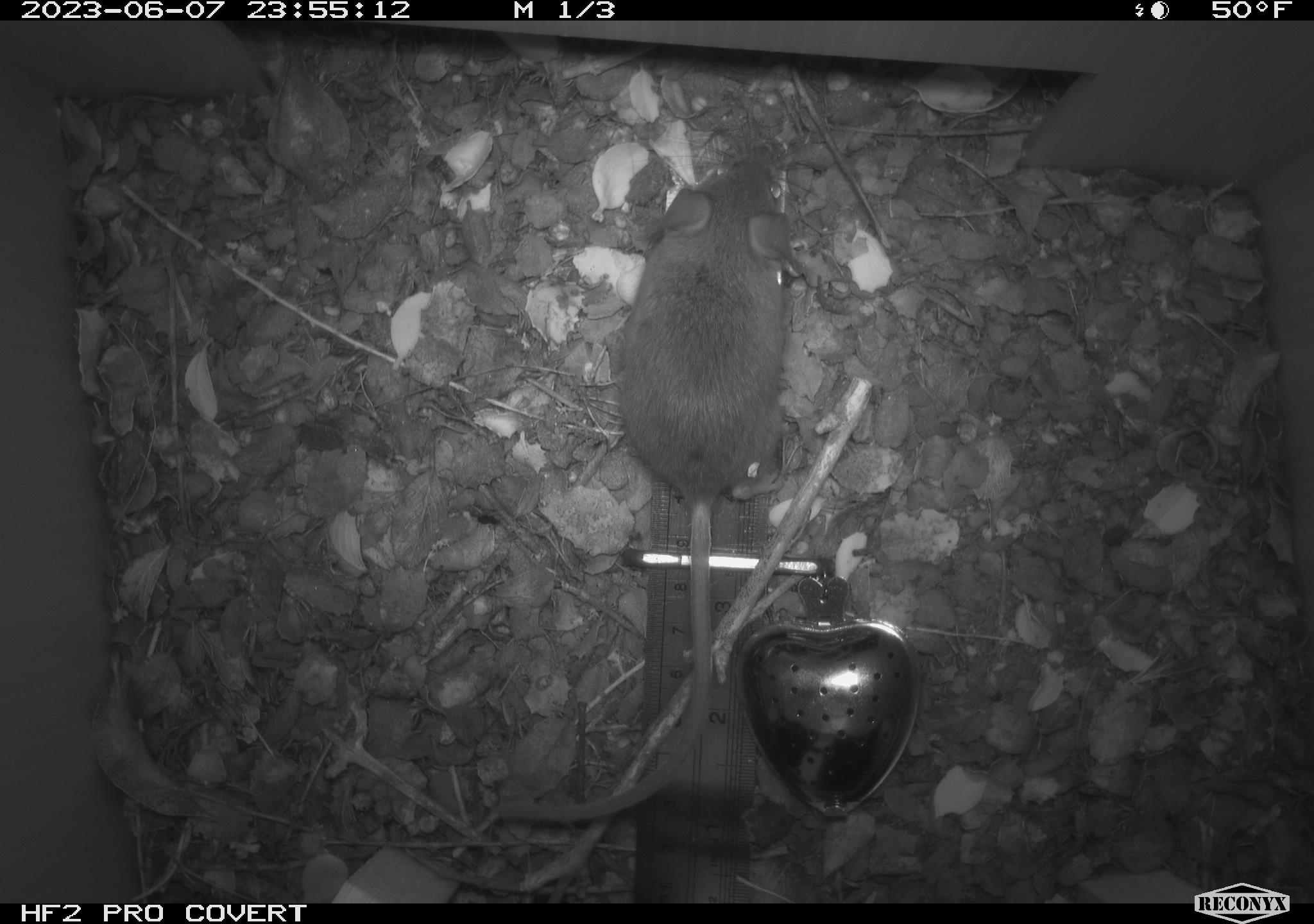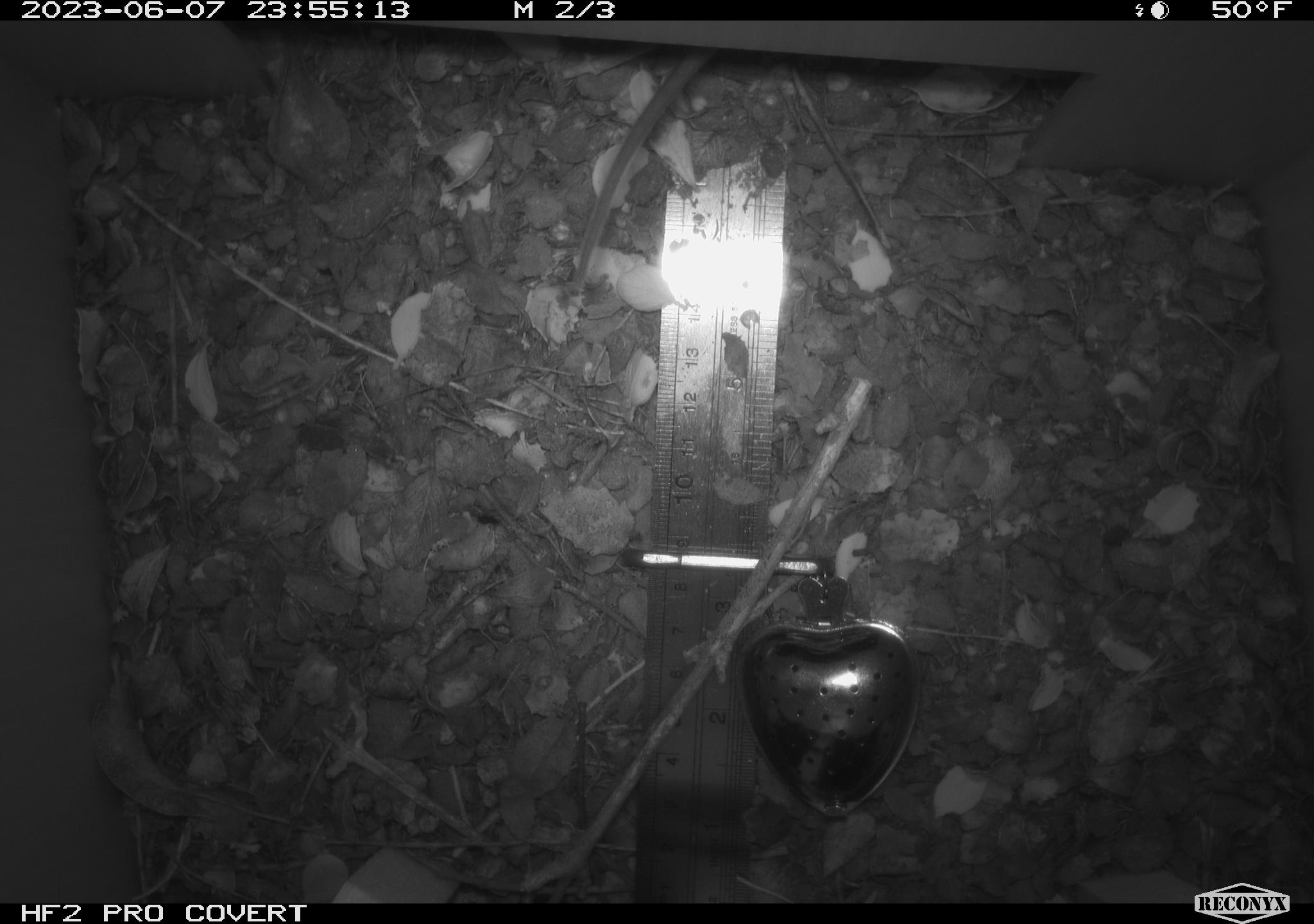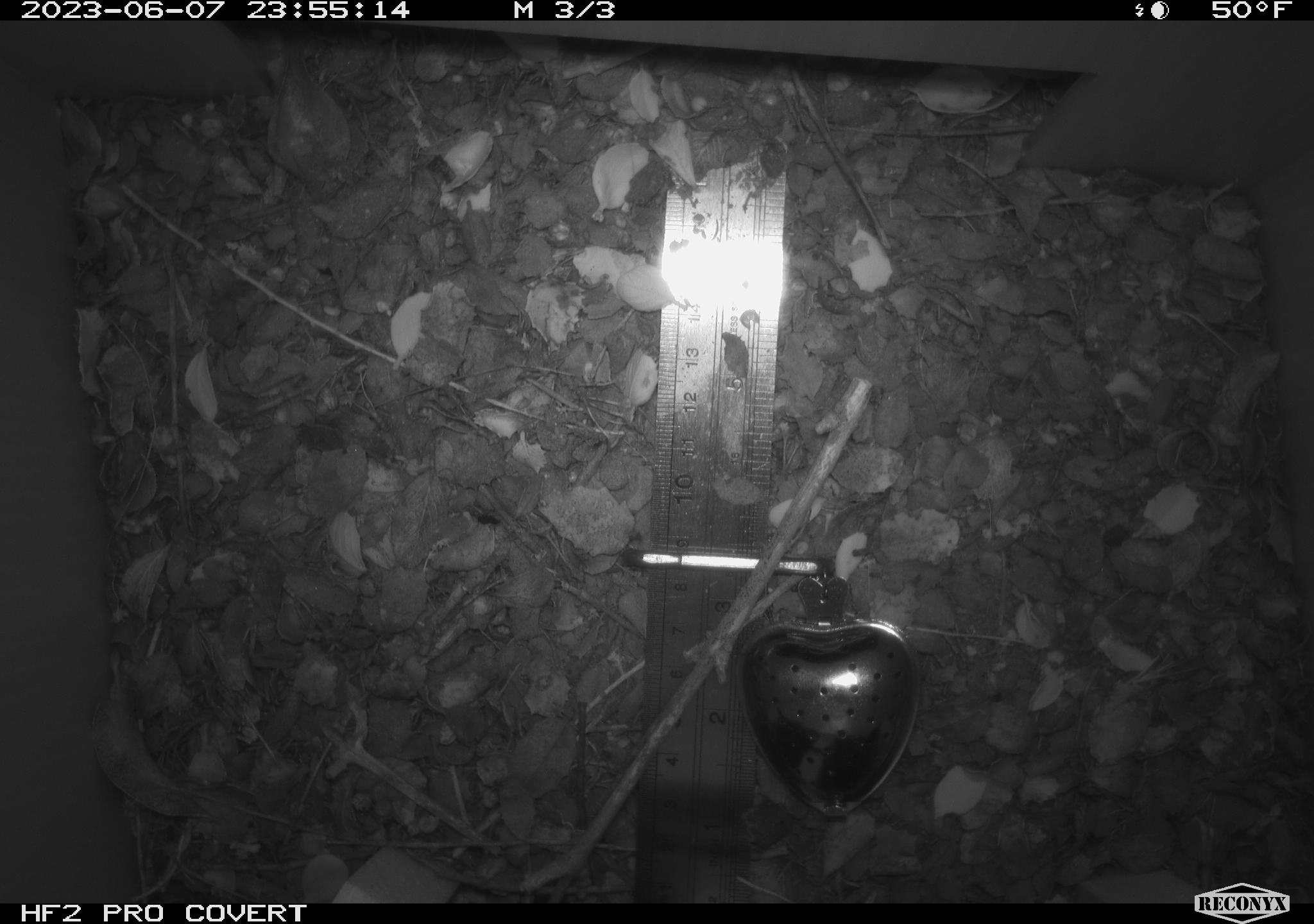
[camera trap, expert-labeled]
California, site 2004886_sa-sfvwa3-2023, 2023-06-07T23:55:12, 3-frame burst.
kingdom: Animalia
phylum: Chordata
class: Mammalia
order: Rodentia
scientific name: Rodentia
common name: mouse species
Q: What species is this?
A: Mouse species (Rodentia).